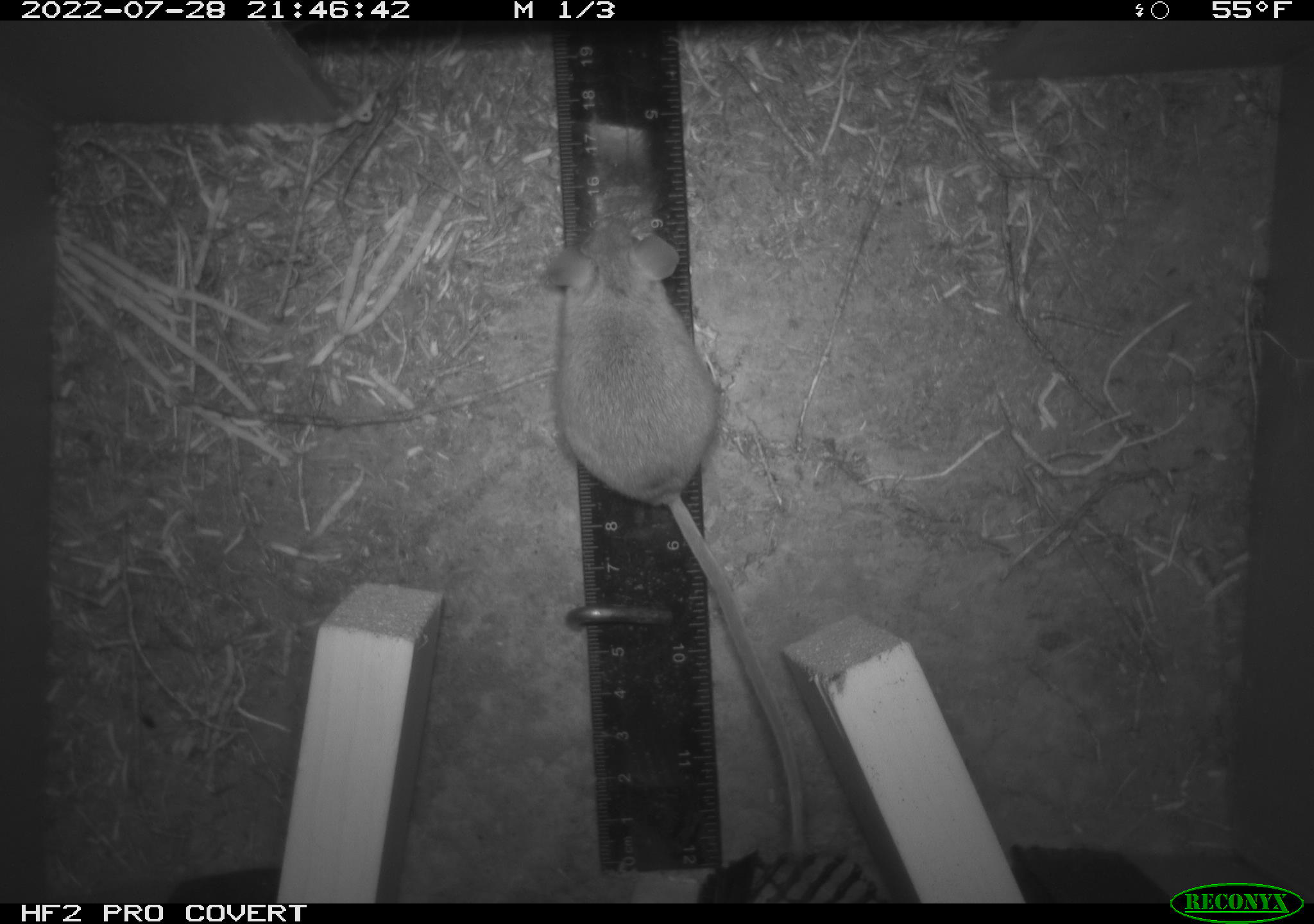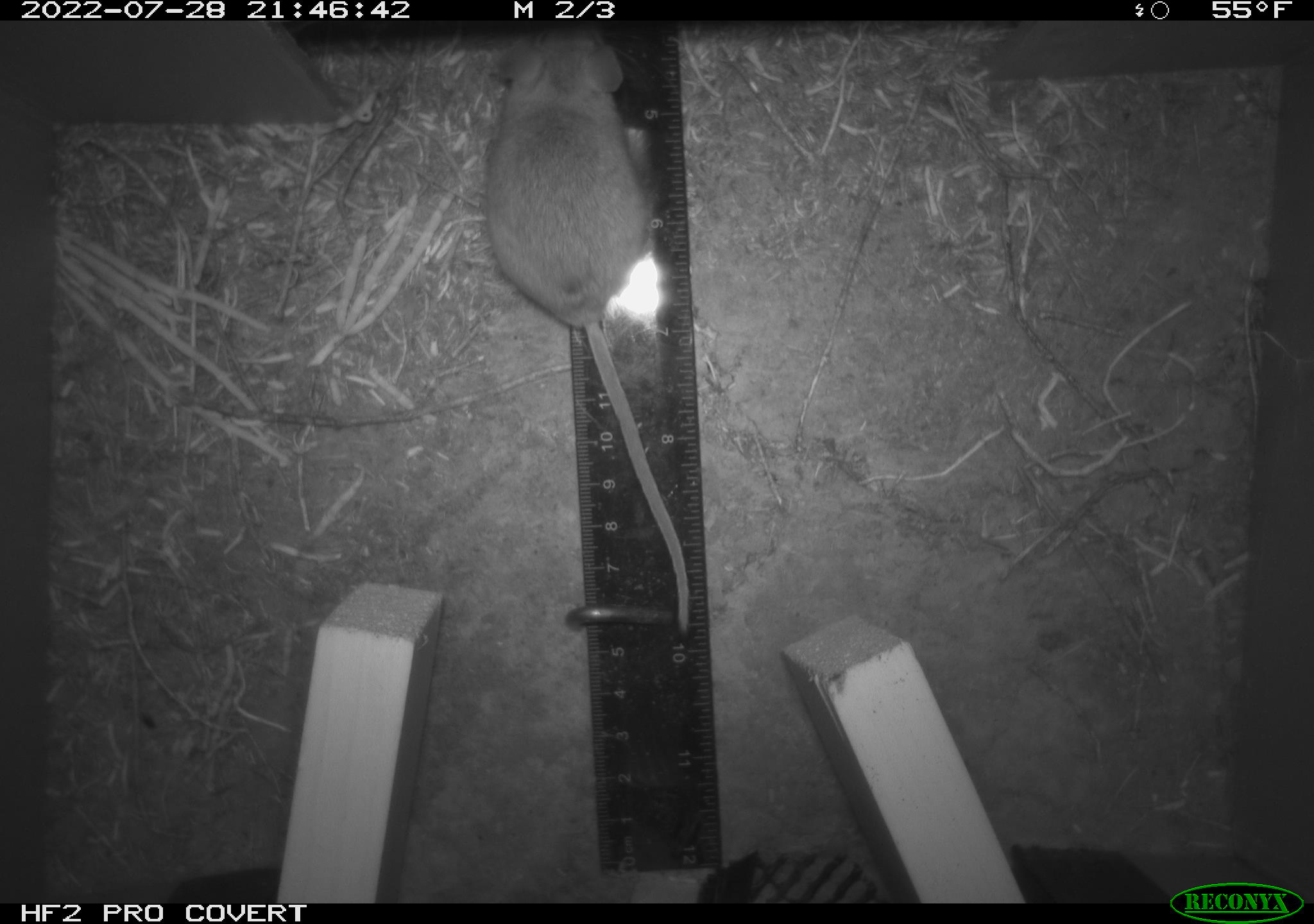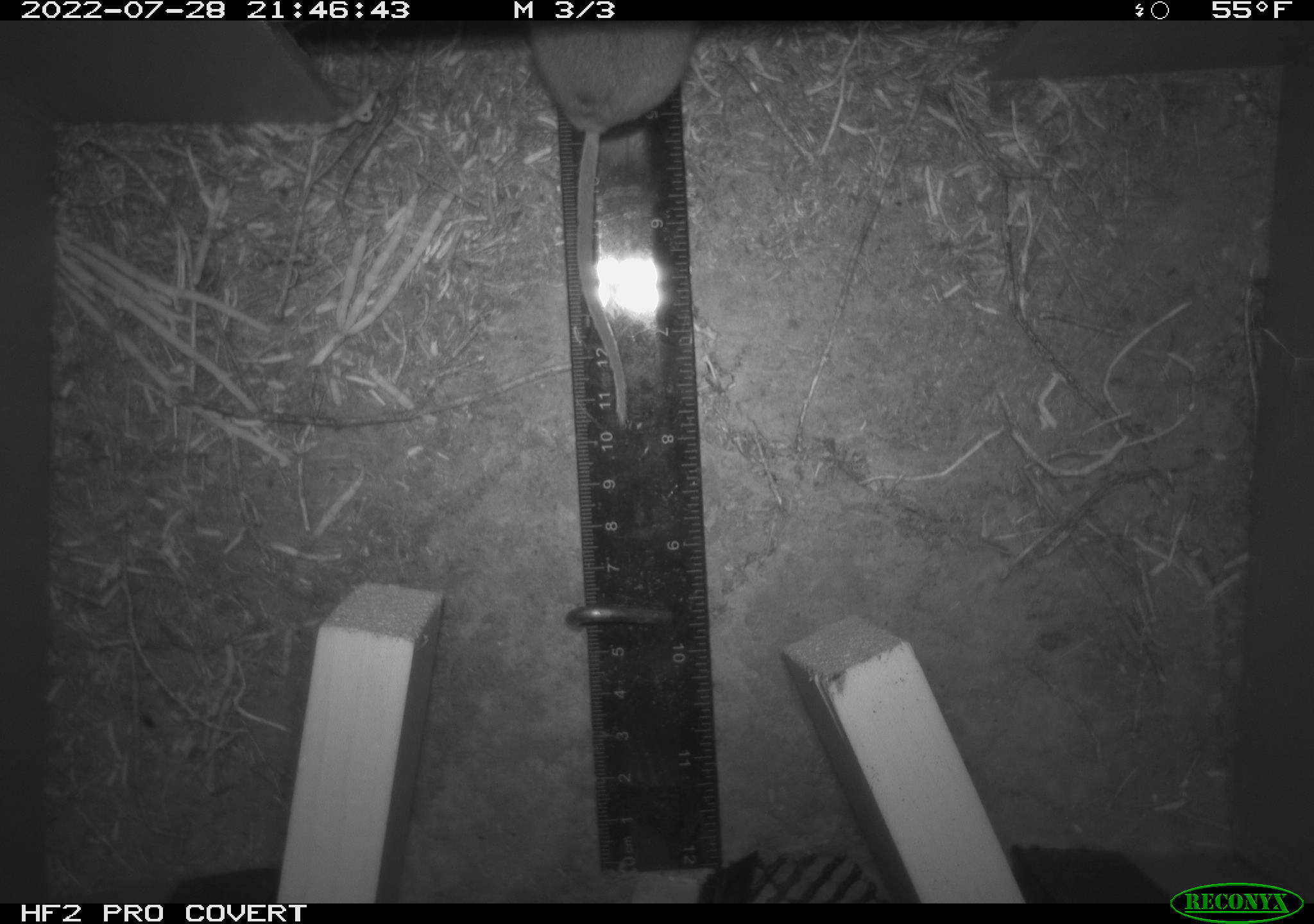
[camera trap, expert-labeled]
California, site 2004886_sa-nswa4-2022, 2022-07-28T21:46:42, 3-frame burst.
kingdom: Animalia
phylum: Chordata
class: Mammalia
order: Rodentia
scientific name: Rodentia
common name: rodent